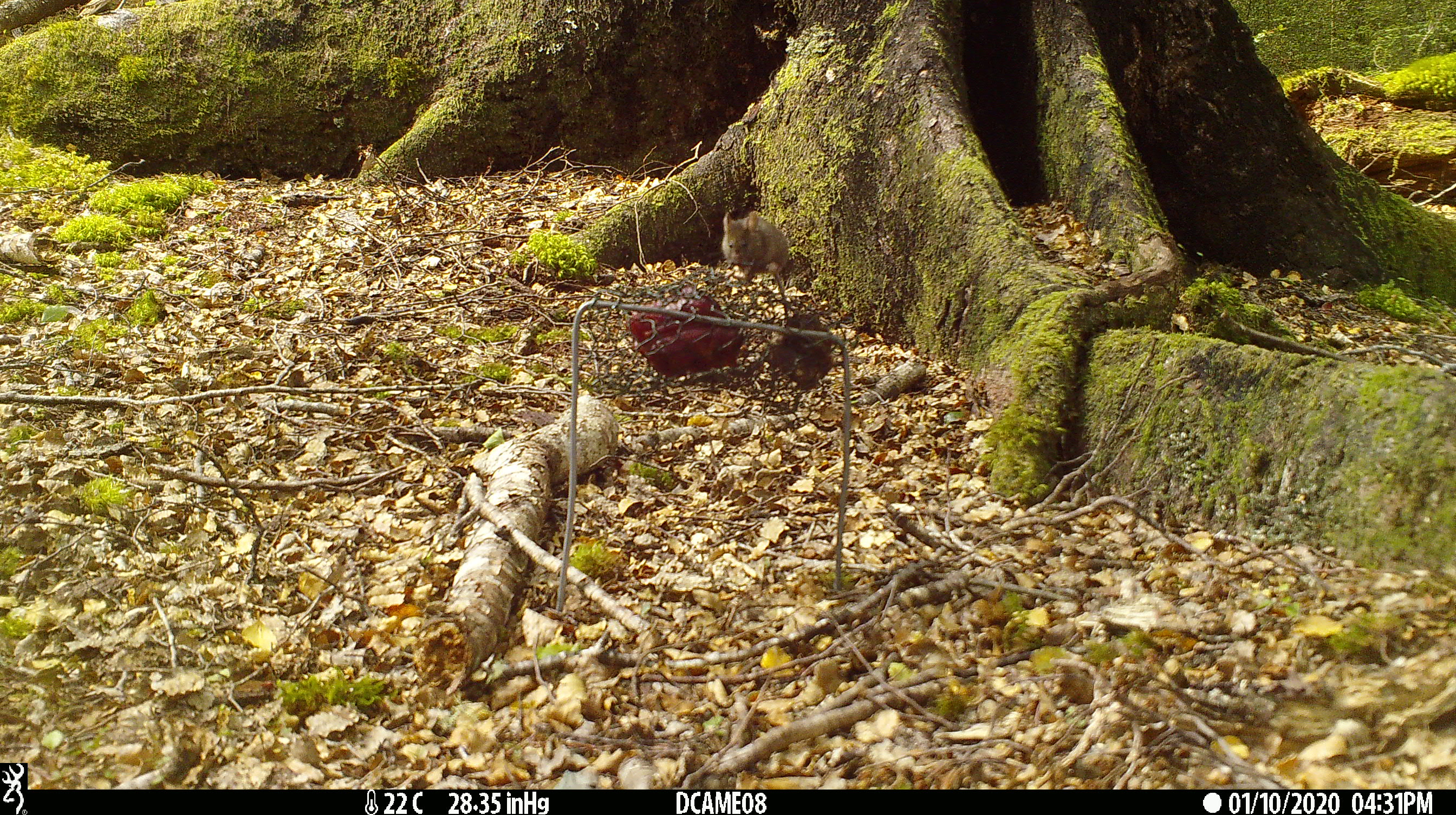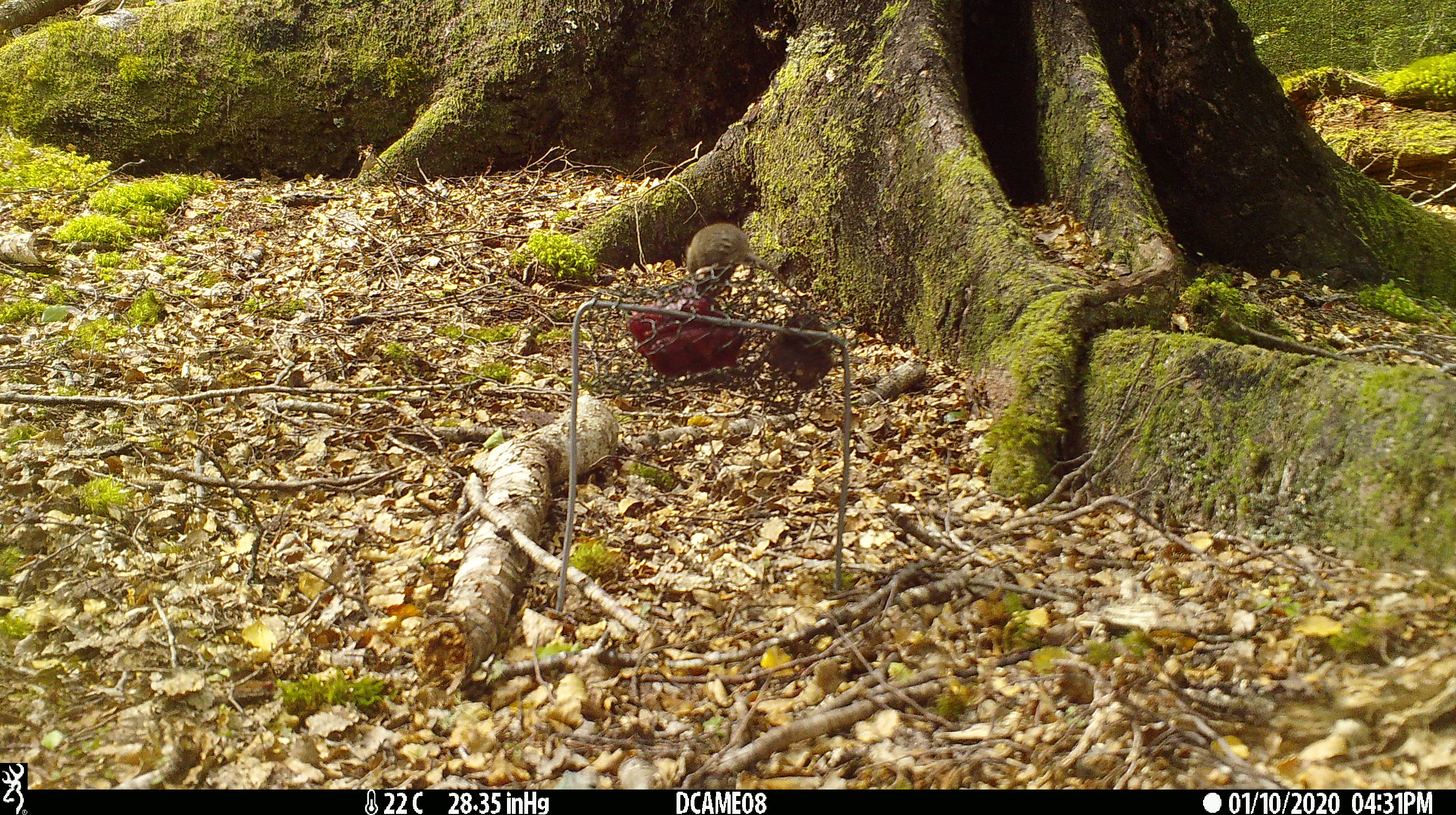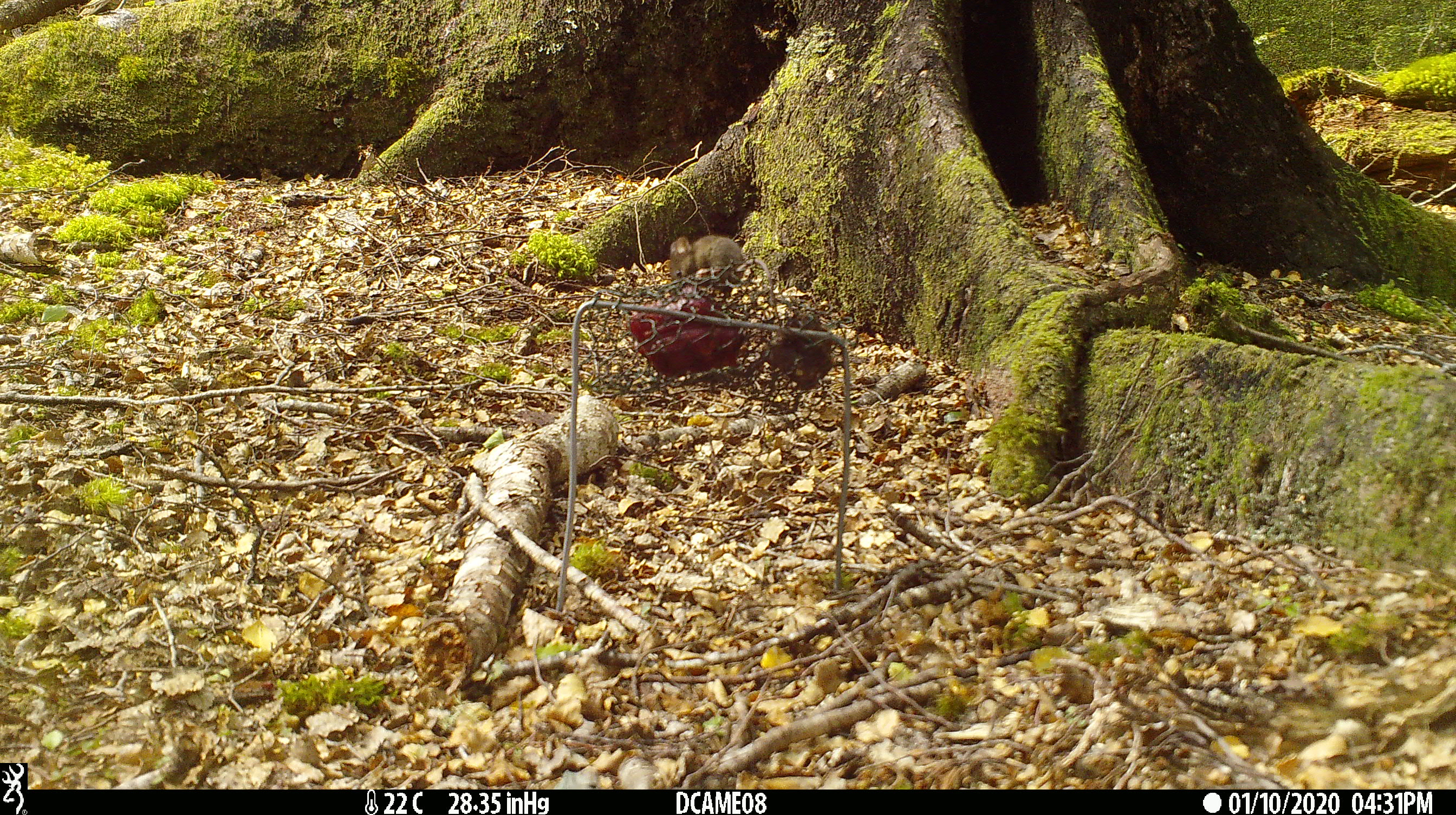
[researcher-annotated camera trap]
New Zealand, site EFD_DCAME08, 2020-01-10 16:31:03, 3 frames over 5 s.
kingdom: Animalia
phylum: Chordata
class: Mammalia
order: Rodentia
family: Muridae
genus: Mus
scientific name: Mus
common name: mouse